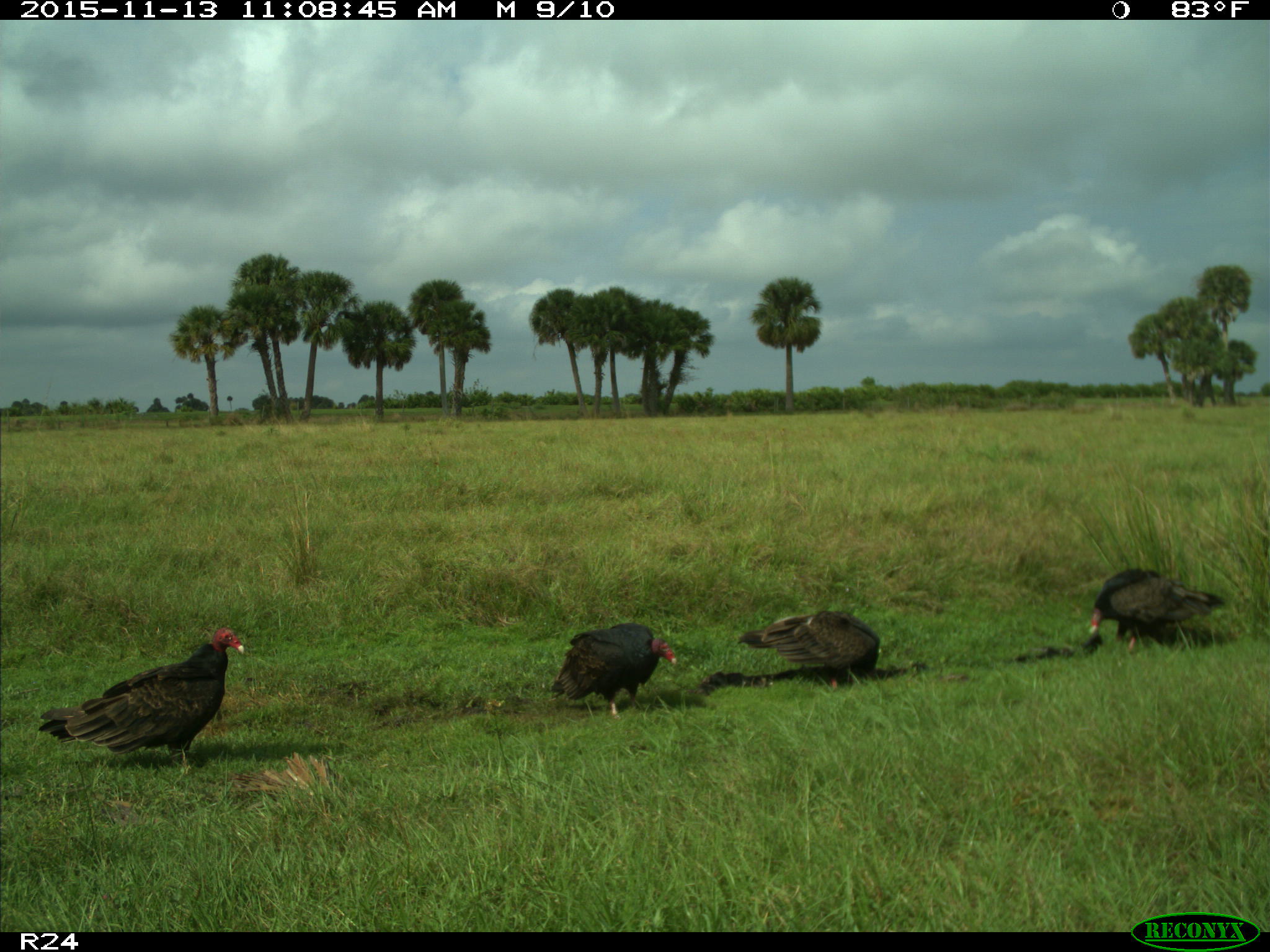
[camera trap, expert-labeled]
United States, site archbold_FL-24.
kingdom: Animalia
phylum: Chordata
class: Aves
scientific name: Aves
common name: birds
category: unidentified bird